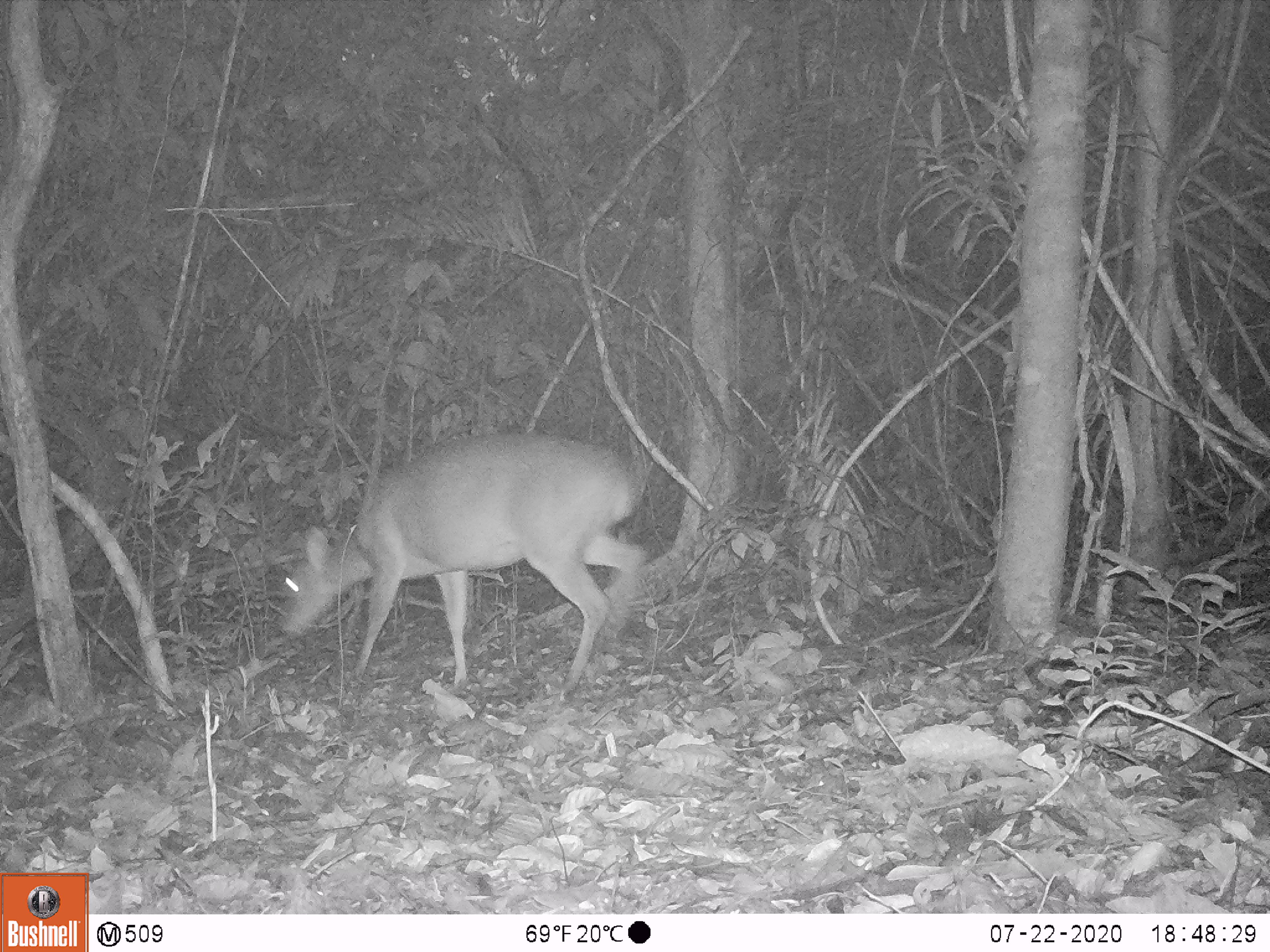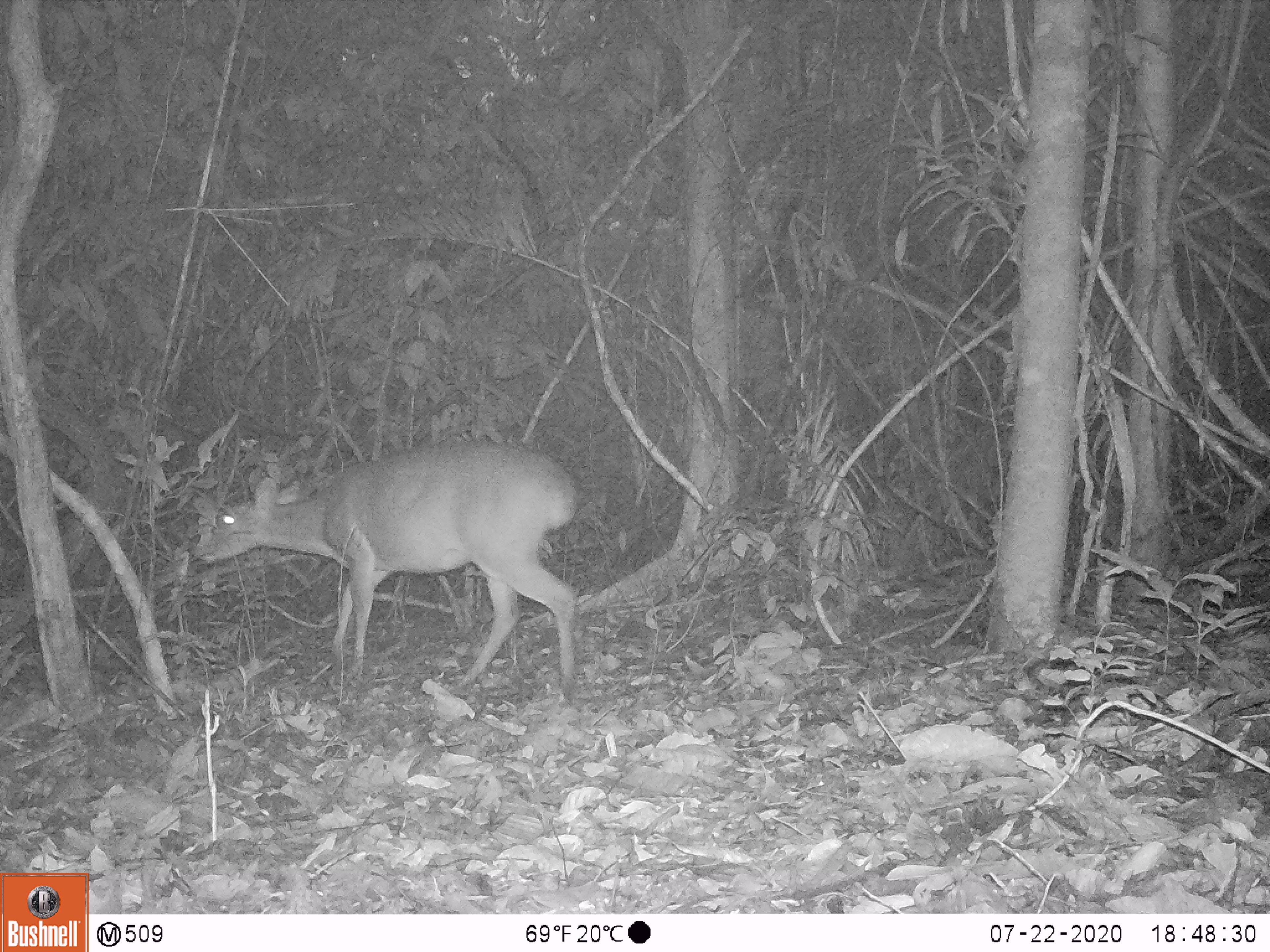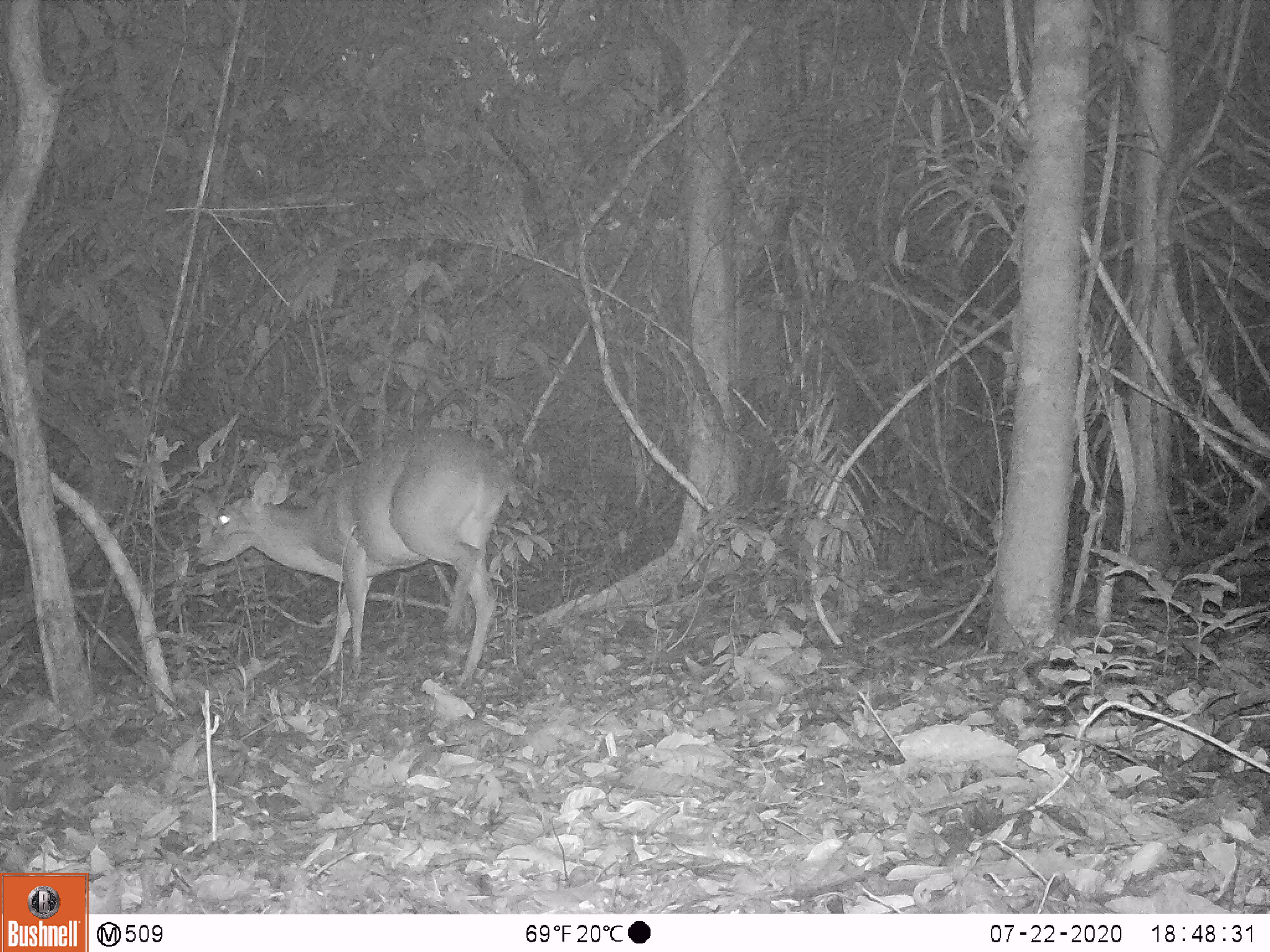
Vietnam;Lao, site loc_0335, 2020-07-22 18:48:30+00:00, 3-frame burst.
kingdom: Animalia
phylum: Chordata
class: Mammalia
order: Artiodactyla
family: Cervidae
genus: Muntiacus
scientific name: Muntiacus vuquangensis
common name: large-antlered muntjac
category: large antlered muntjac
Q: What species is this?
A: Large antlered muntjac (large-antlered muntjac) (Muntiacus vuquangensis).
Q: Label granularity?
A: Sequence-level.